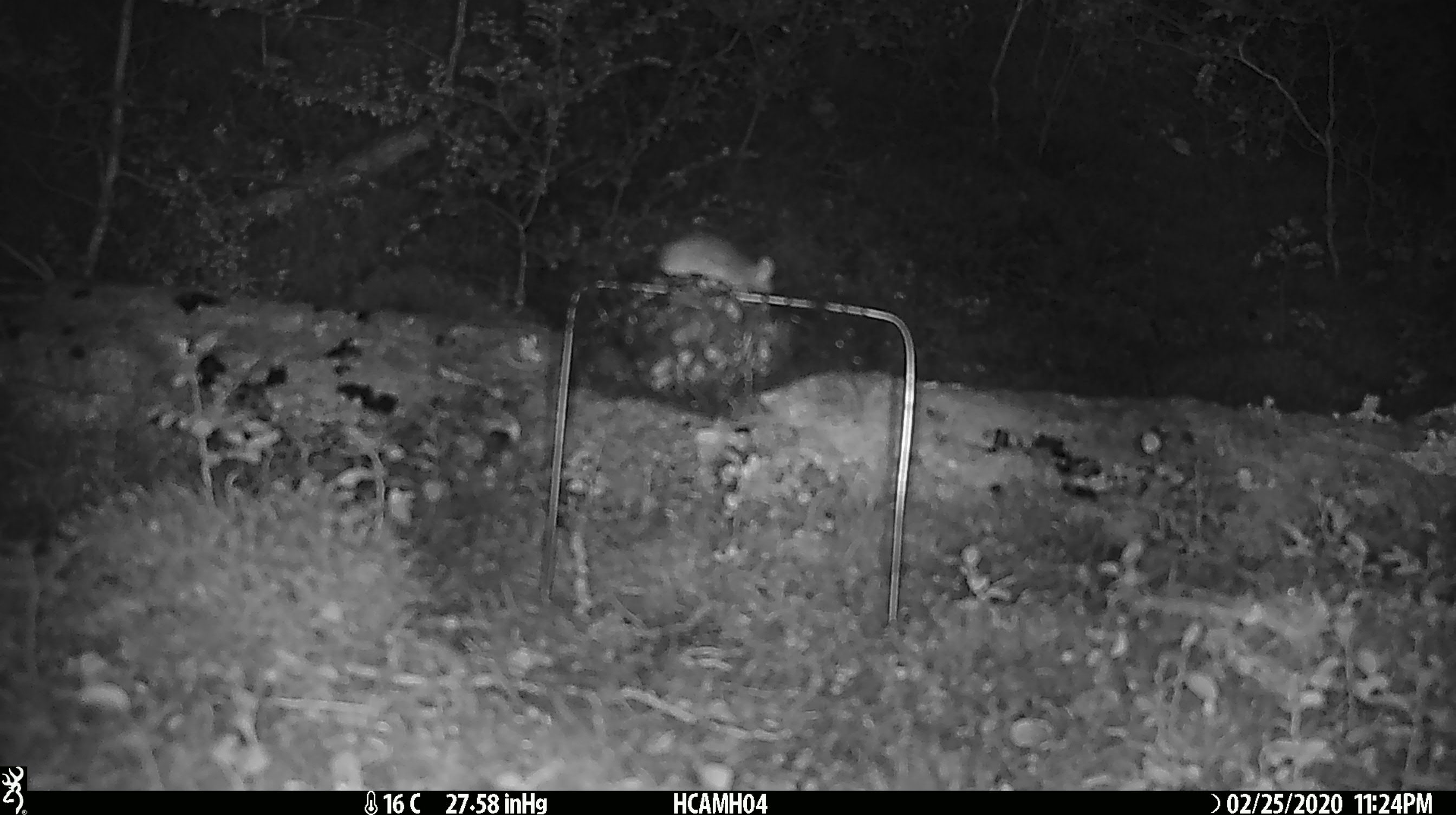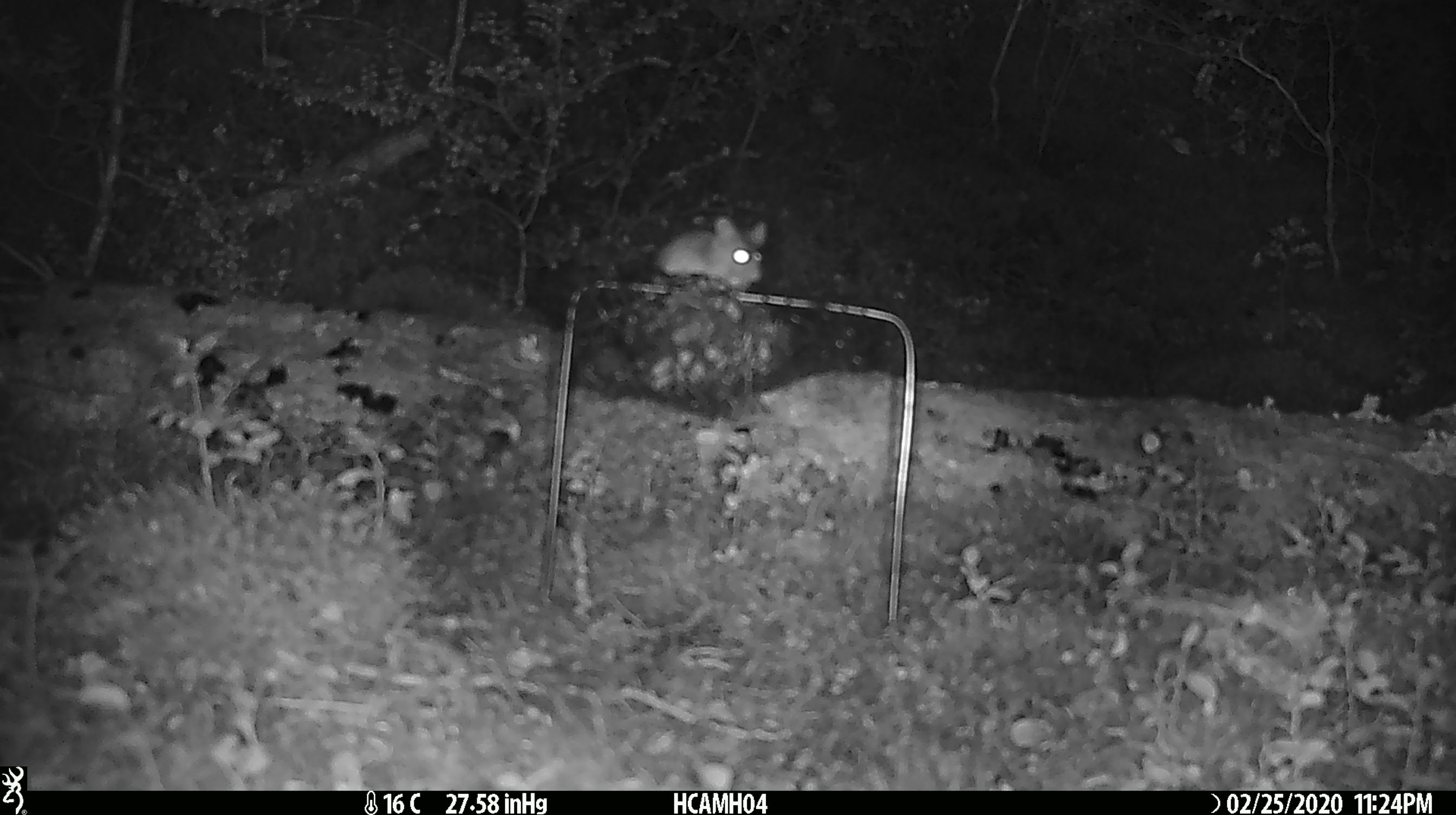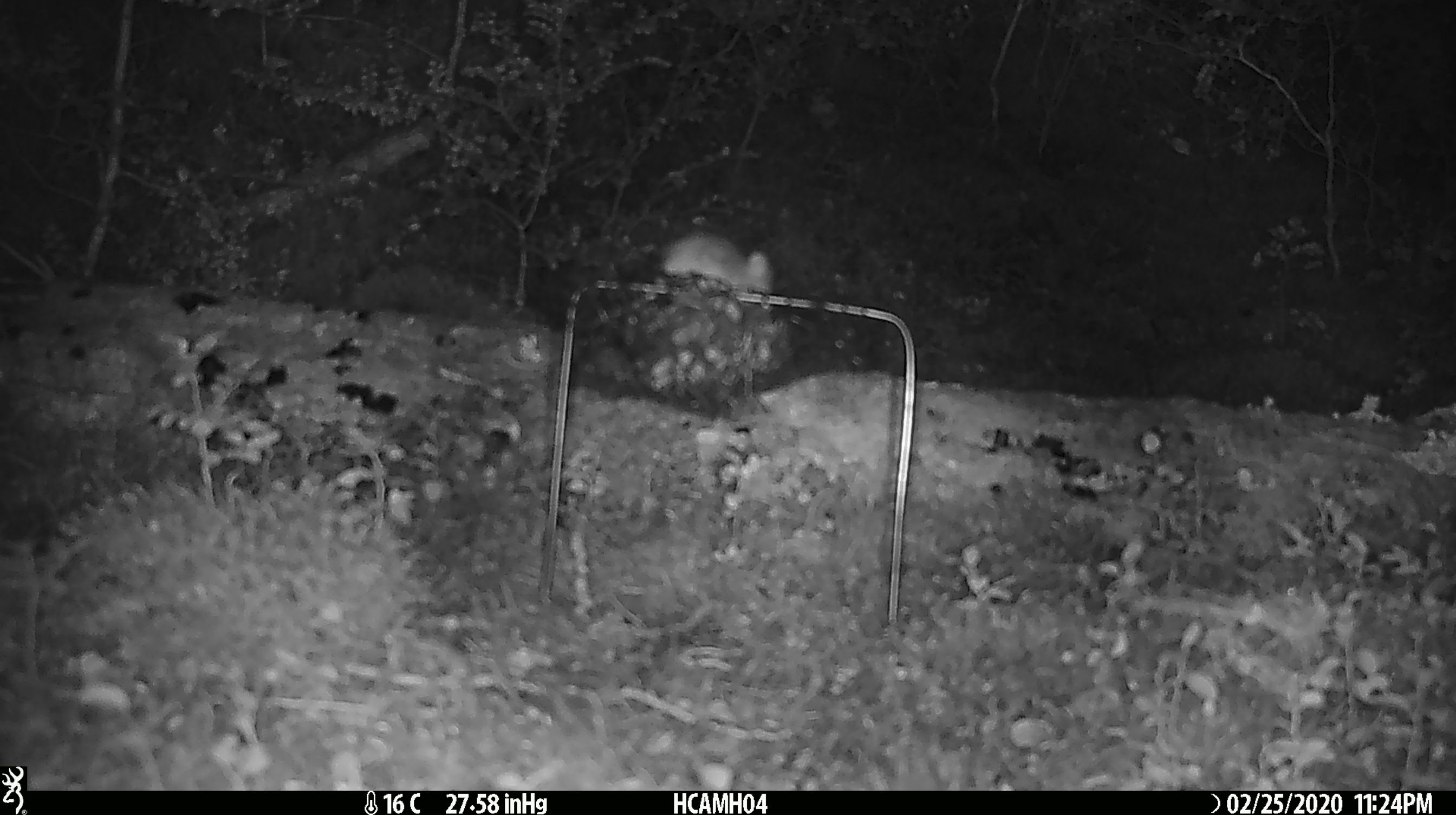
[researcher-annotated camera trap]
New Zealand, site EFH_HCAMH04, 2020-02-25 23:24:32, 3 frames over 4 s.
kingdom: Animalia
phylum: Chordata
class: Mammalia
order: Rodentia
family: Muridae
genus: Mus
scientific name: Mus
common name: mouse